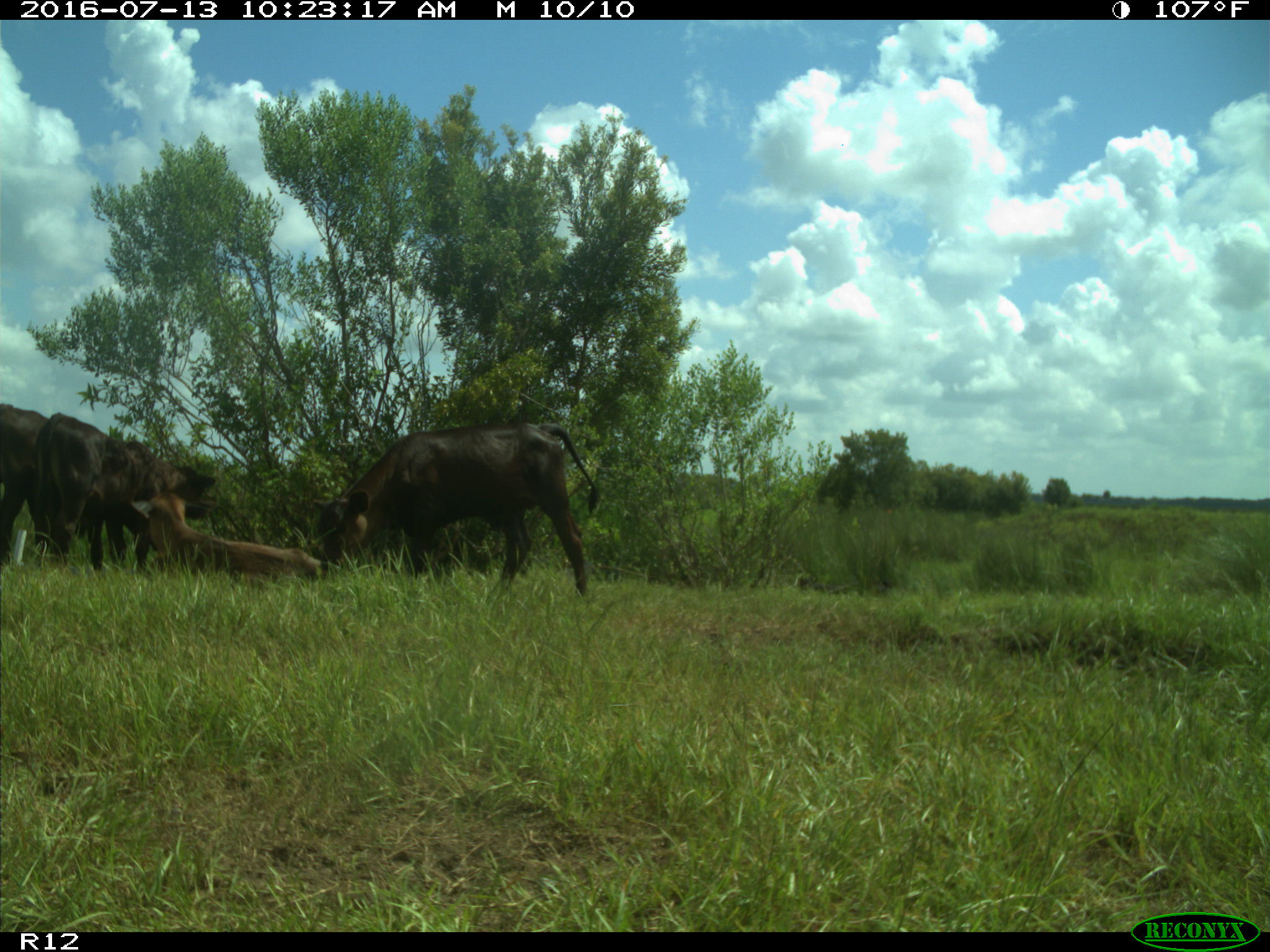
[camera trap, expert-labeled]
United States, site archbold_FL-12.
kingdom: Animalia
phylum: Chordata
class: Mammalia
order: Artiodactyla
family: Bovidae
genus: Bos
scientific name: Bos taurus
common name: domestic cow